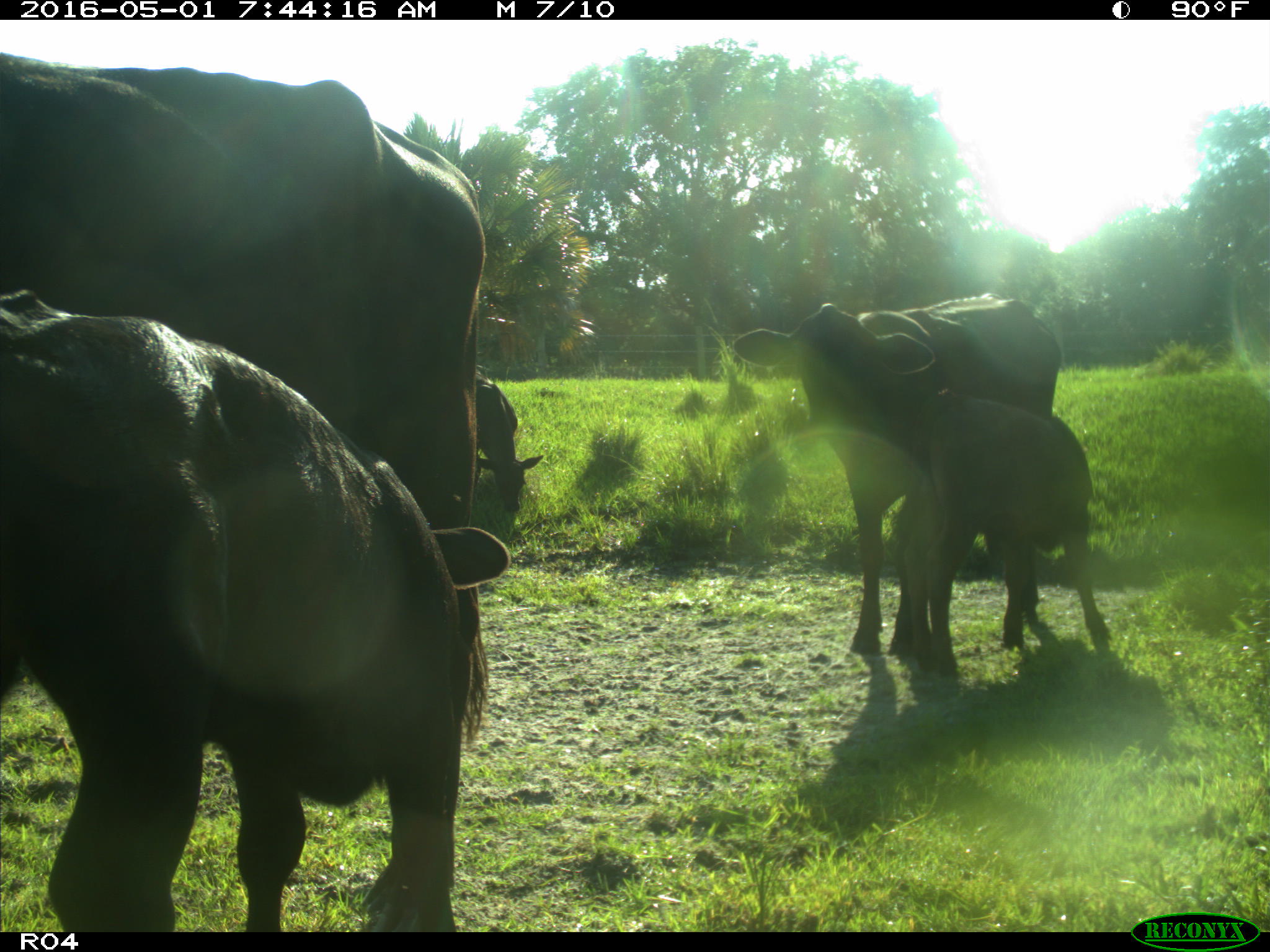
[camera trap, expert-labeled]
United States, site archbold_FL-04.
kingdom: Animalia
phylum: Chordata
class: Mammalia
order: Artiodactyla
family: Bovidae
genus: Bos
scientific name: Bos taurus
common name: domestic cow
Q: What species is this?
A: Bos taurus (domestic cow).